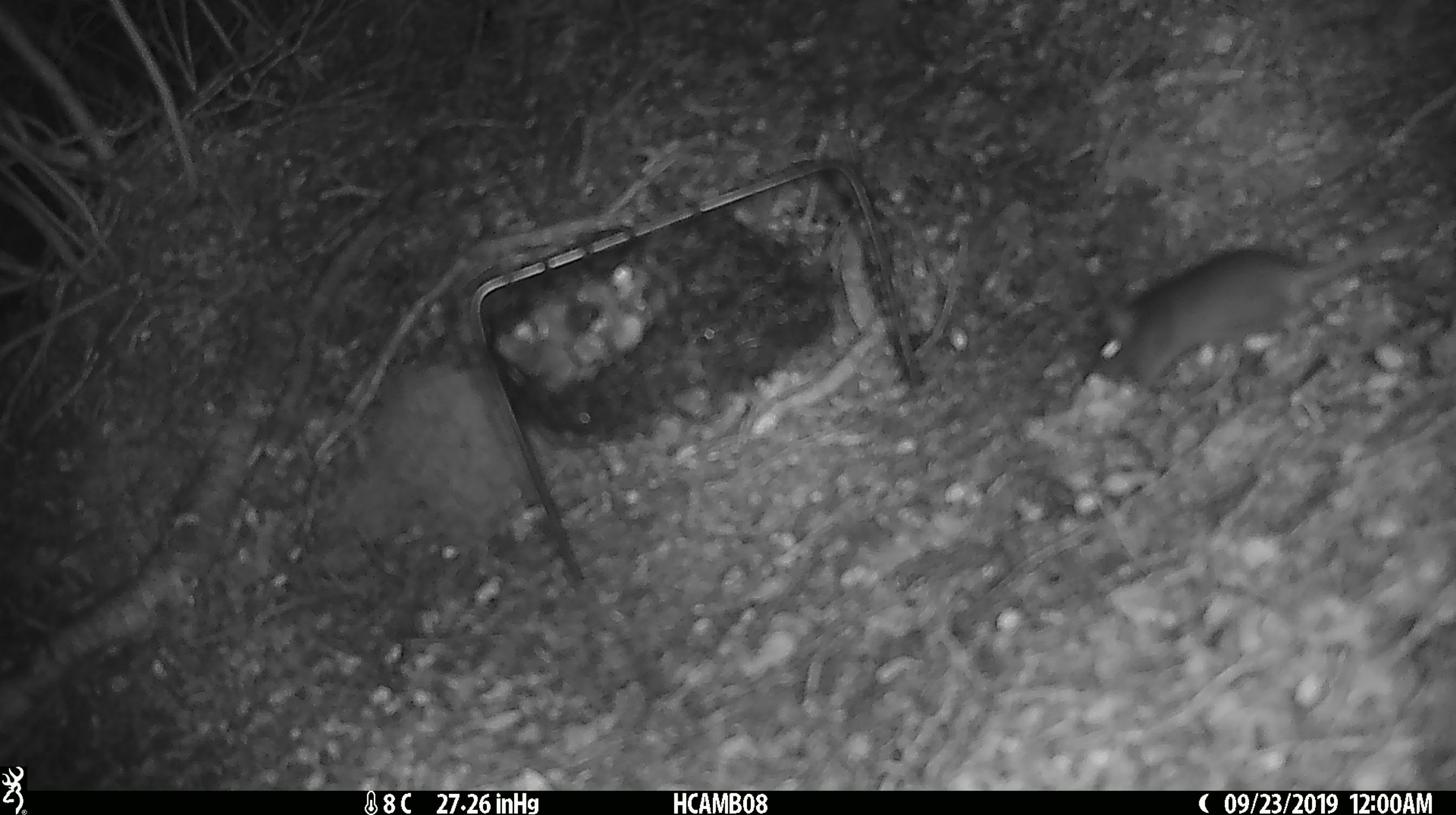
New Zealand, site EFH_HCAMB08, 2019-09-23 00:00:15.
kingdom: Animalia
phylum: Chordata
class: Mammalia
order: Rodentia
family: Muridae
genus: Mus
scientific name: Mus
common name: mouse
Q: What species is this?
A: Mouse (Mus).